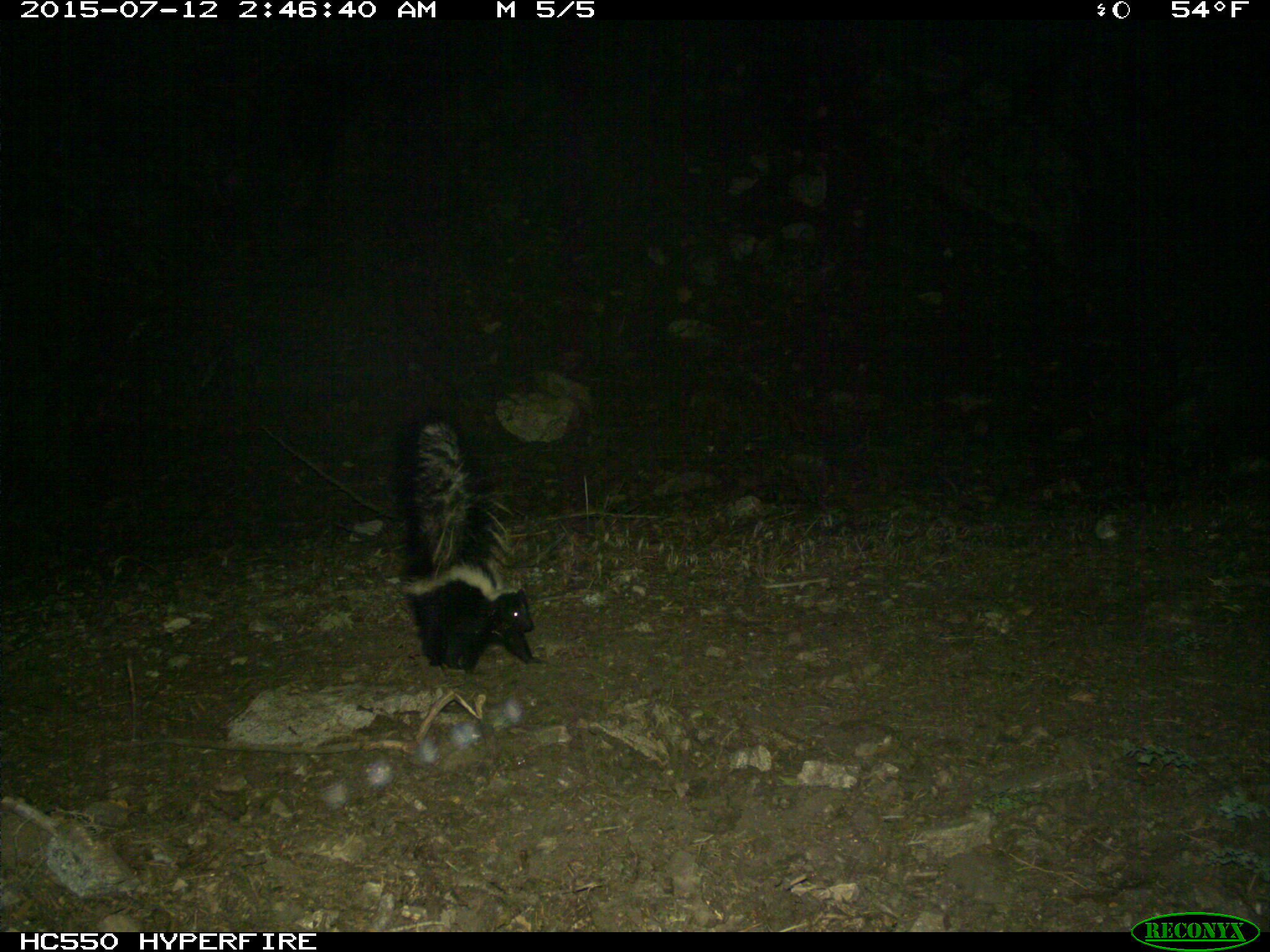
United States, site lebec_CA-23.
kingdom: Animalia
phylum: Chordata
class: Mammalia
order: Carnivora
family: Mephitidae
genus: Mephitis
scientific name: Mephitis mephitis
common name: striped skunk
Mephitis mephitis (striped skunk).